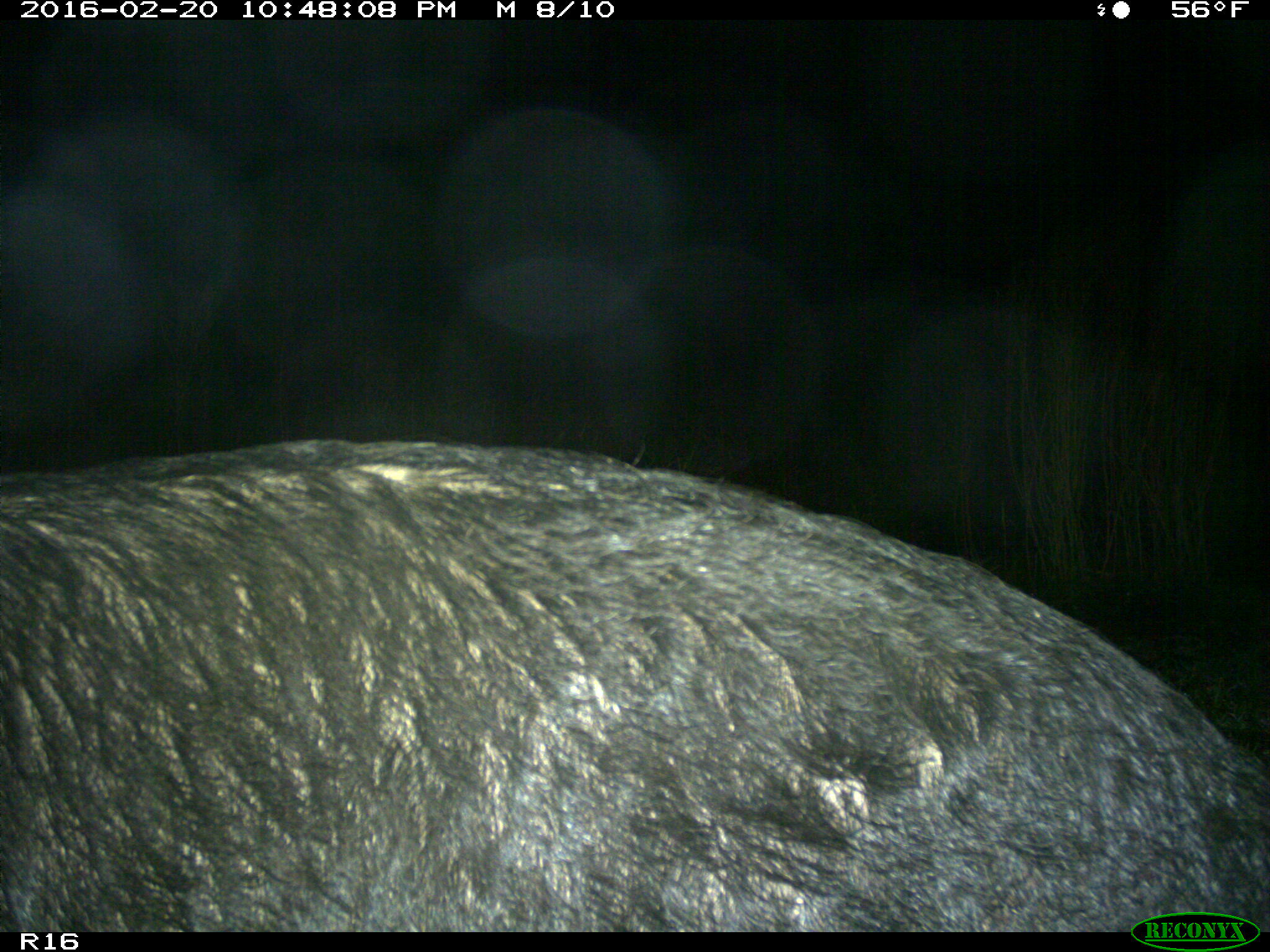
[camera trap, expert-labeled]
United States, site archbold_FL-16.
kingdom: Animalia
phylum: Chordata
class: Mammalia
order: Artiodactyla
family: Suidae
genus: Sus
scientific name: Sus scrofa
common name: wild boar